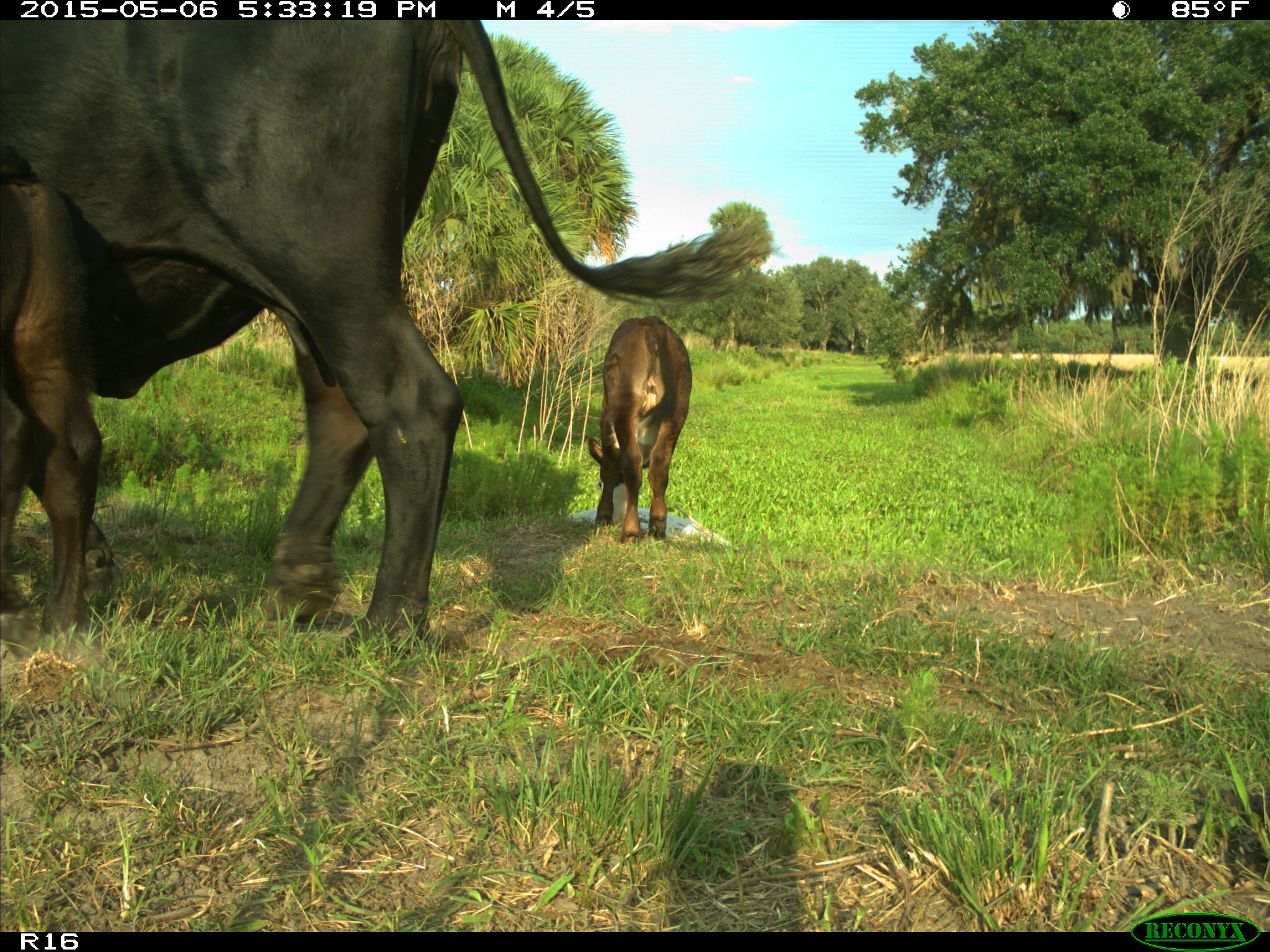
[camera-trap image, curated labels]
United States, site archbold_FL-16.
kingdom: Animalia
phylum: Chordata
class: Mammalia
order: Artiodactyla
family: Bovidae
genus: Bos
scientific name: Bos taurus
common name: domestic cow